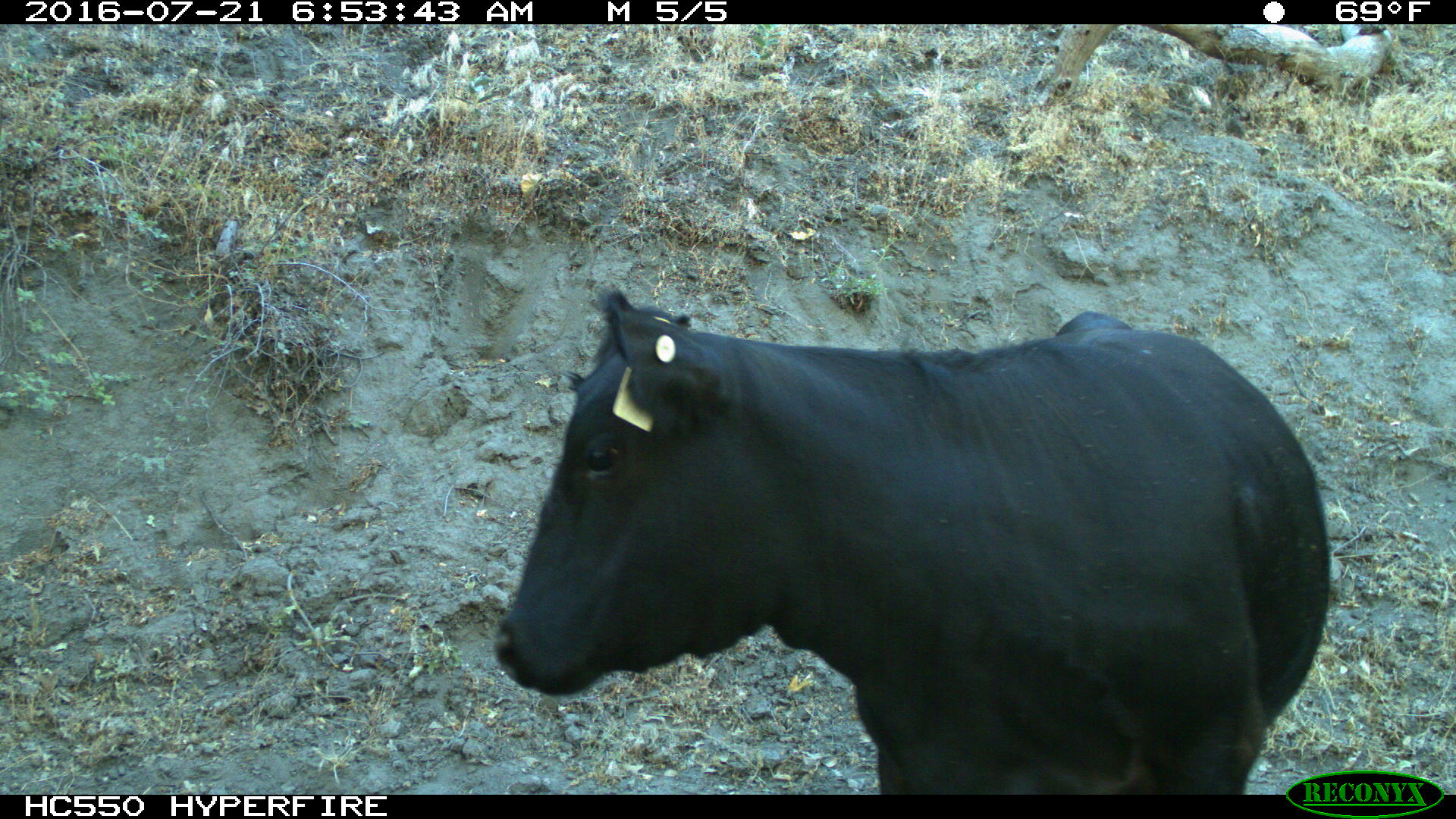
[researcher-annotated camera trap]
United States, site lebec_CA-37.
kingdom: Animalia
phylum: Chordata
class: Mammalia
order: Artiodactyla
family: Bovidae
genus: Bos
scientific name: Bos taurus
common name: domestic cow